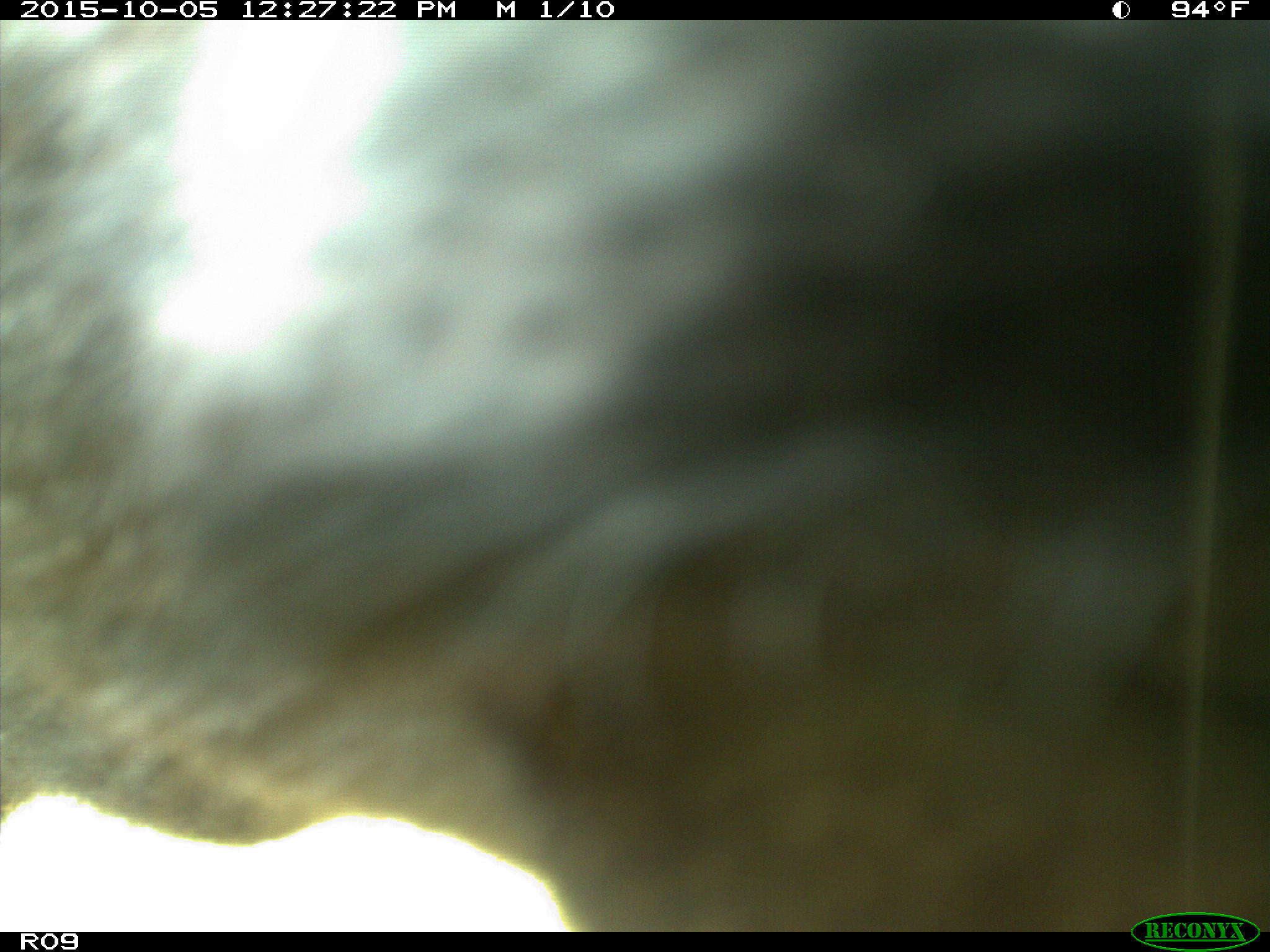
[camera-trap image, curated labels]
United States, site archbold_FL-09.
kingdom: Animalia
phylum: Chordata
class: Mammalia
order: Artiodactyla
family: Bovidae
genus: Bos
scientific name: Bos taurus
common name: domestic cow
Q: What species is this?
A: Bos taurus (domestic cow).